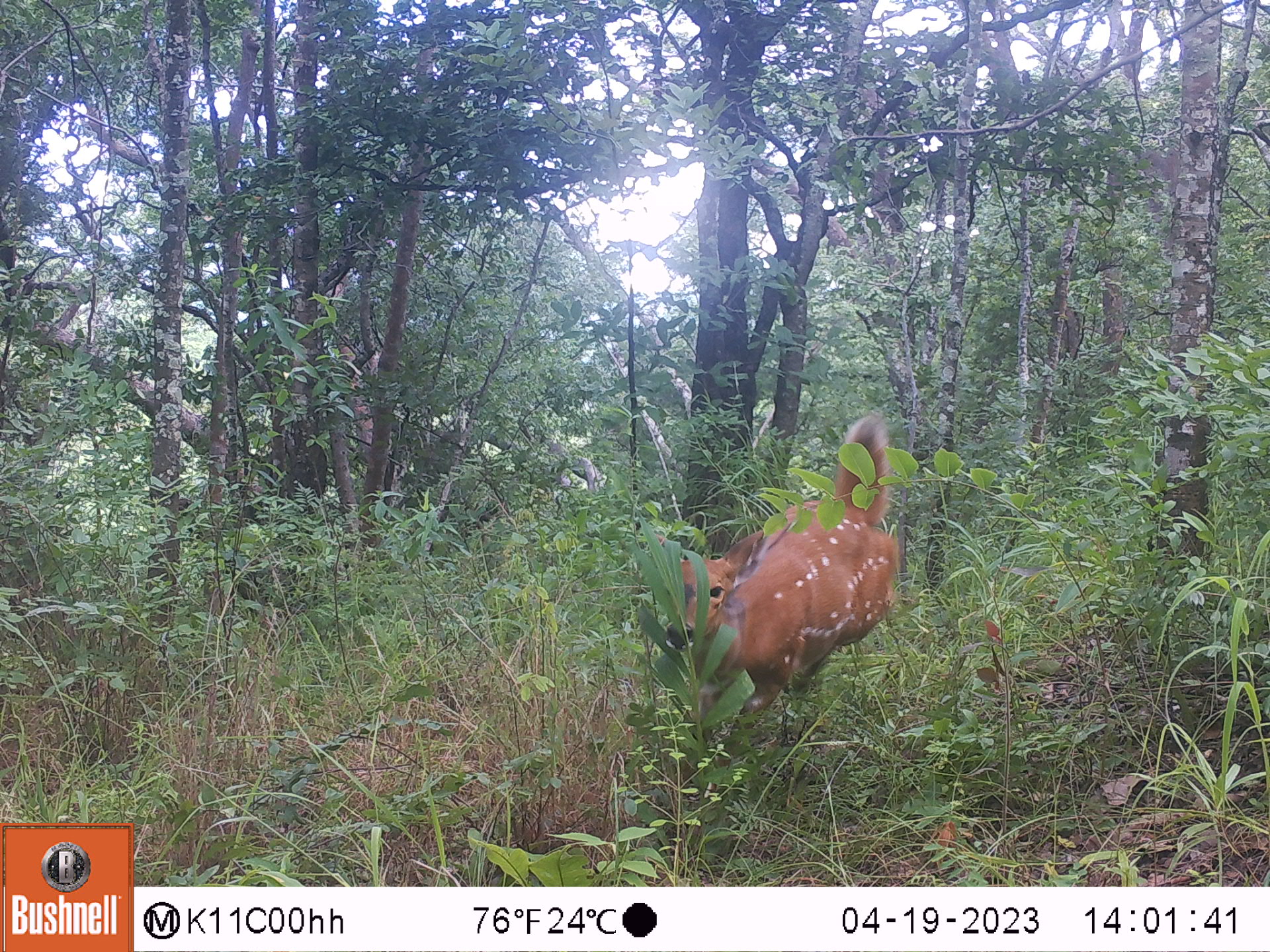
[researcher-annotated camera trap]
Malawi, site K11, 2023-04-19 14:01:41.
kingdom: Animalia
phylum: Chordata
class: Mammalia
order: Artiodactyla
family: Bovidae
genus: Tragelaphus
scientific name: Tragelaphus sylvaticus sylvaticus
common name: cape bushbuck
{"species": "cape bushbuck (Tragelaphus sylvaticus sylvaticus)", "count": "1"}